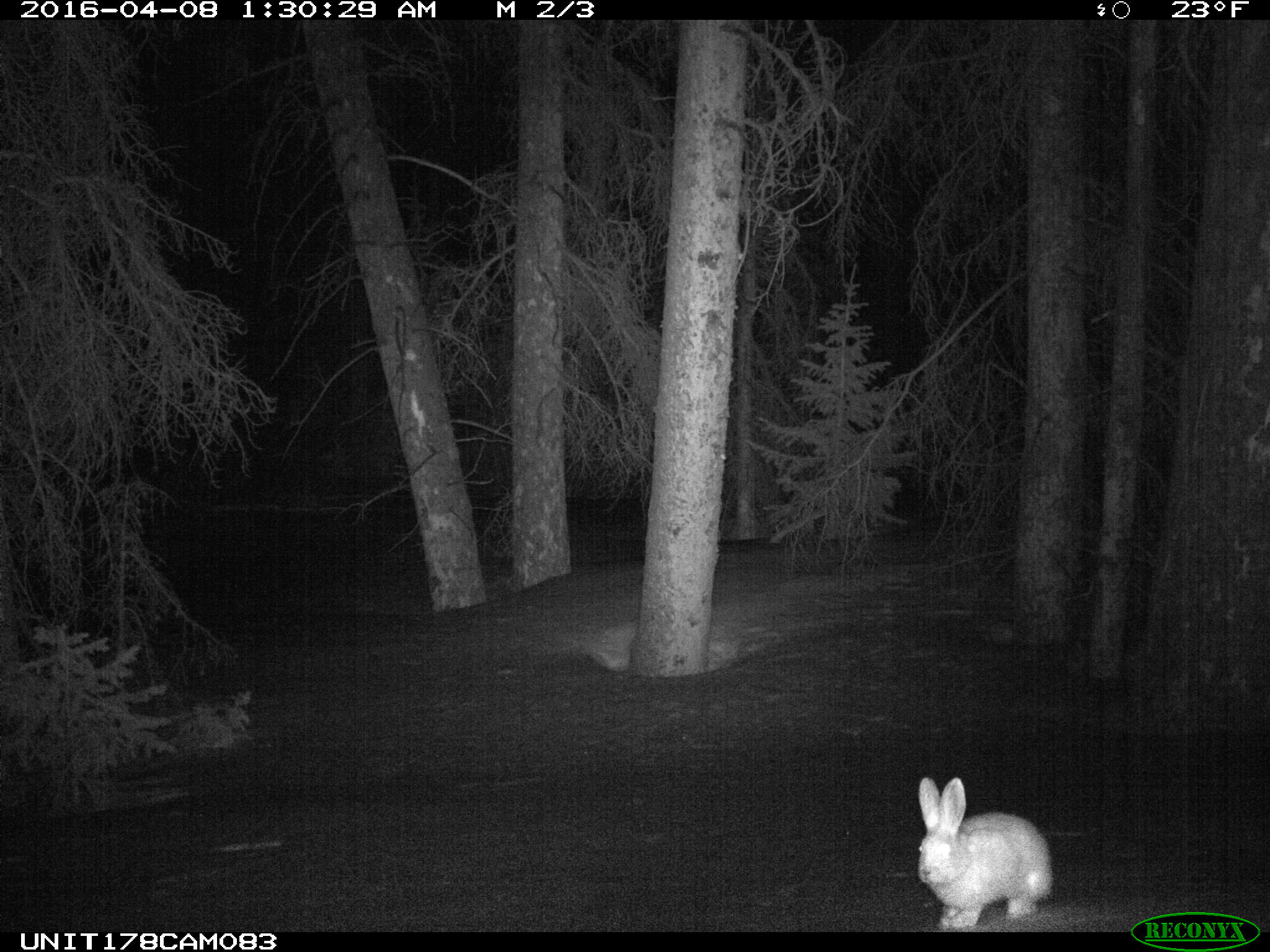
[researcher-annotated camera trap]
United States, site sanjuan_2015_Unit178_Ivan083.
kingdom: Animalia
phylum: Chordata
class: Mammalia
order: Lagomorpha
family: Leporidae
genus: Lepus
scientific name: Lepus americanus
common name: snowshoe hare